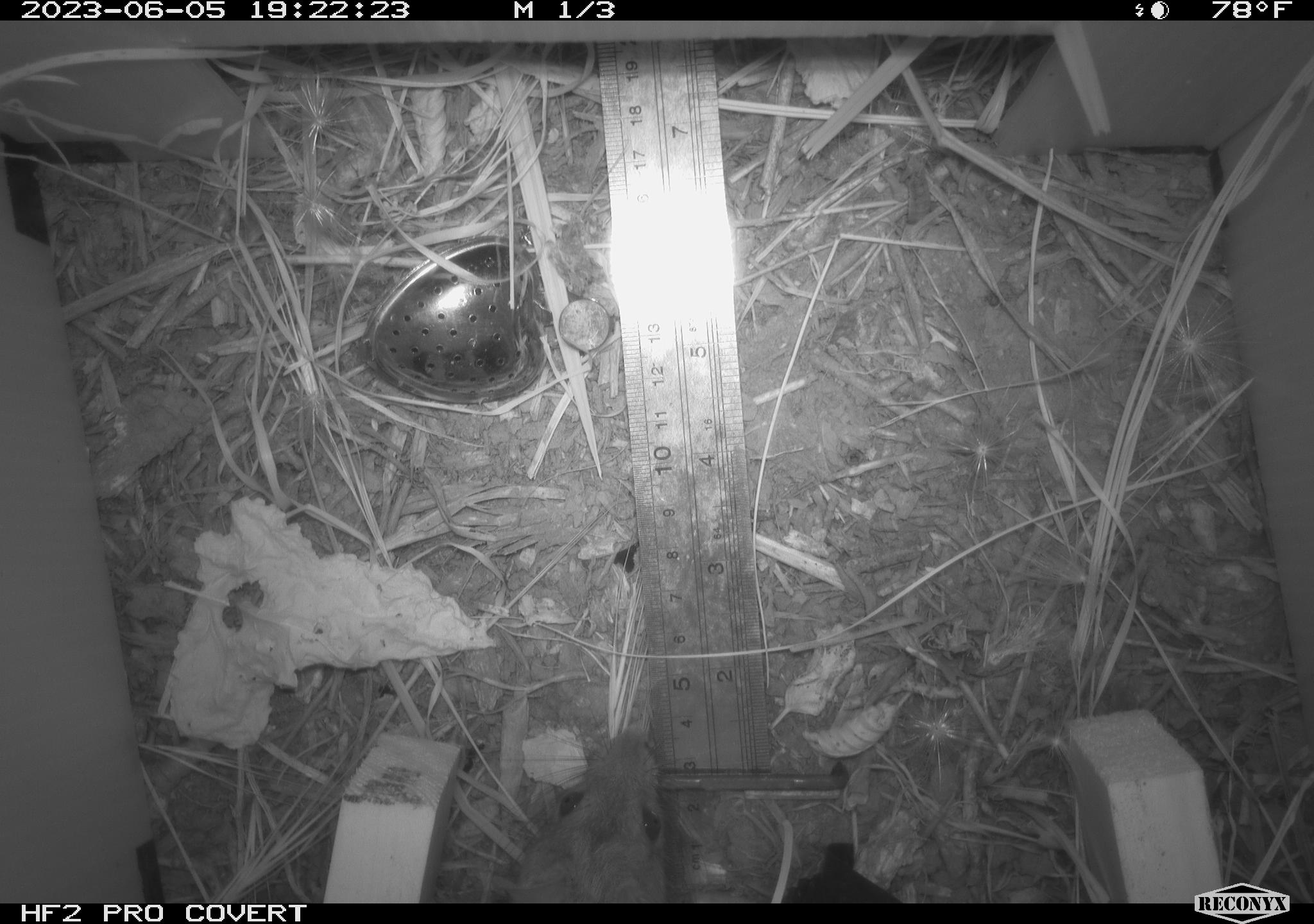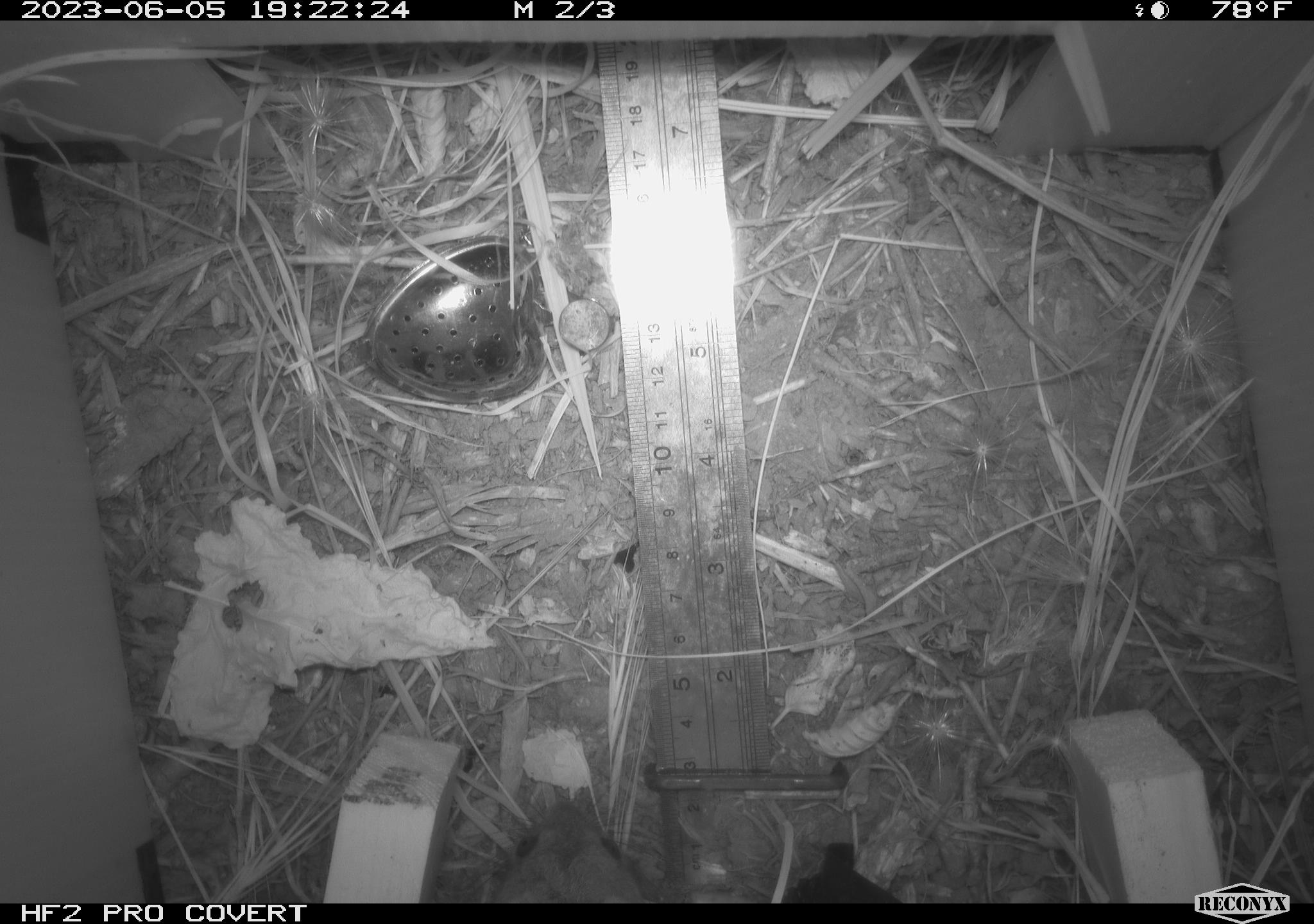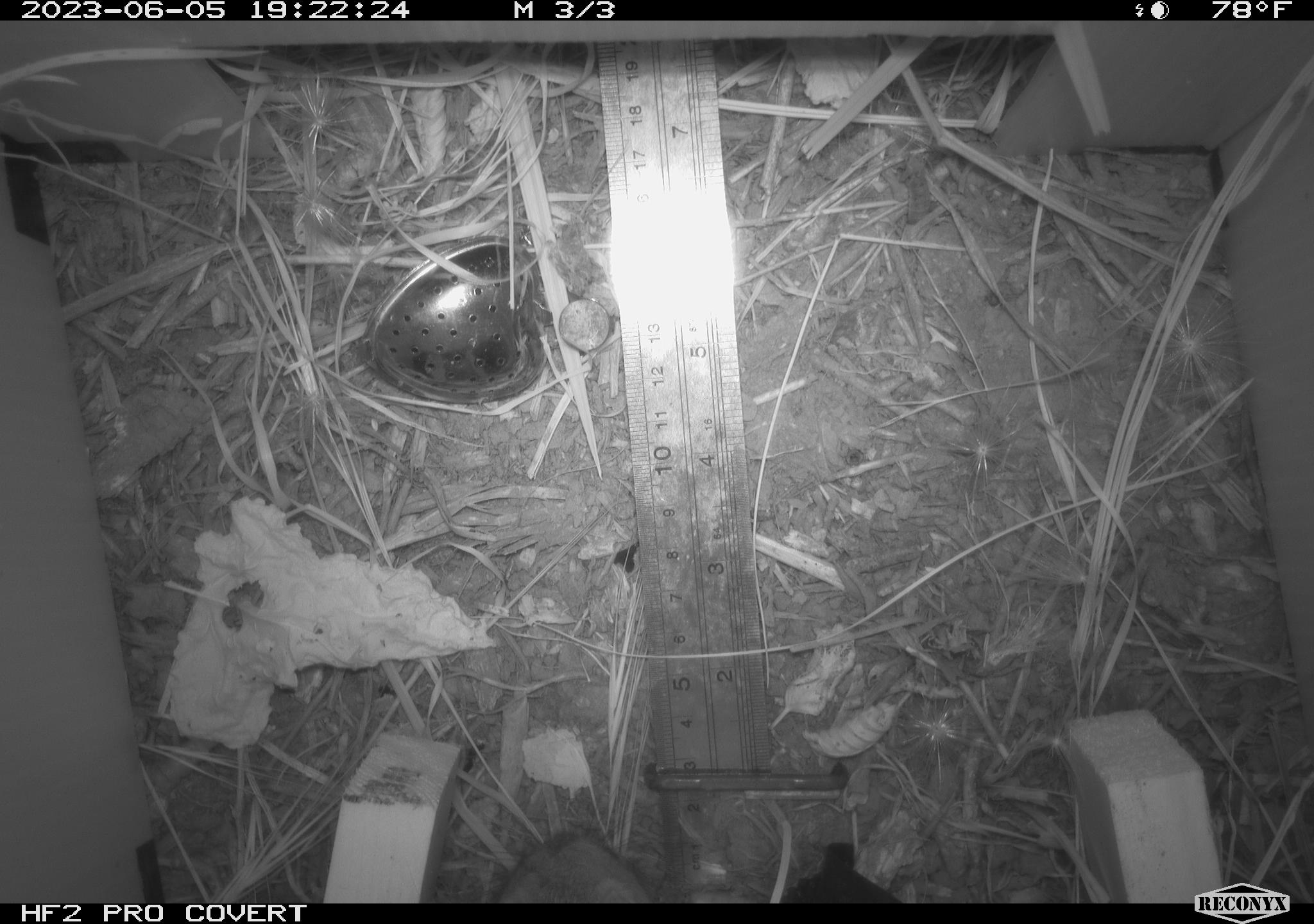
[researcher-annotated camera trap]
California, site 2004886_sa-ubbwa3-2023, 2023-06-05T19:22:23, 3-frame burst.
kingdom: Animalia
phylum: Chordata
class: Mammalia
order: Rodentia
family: Muridae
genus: Rattus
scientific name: Rattus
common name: rat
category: rattus species